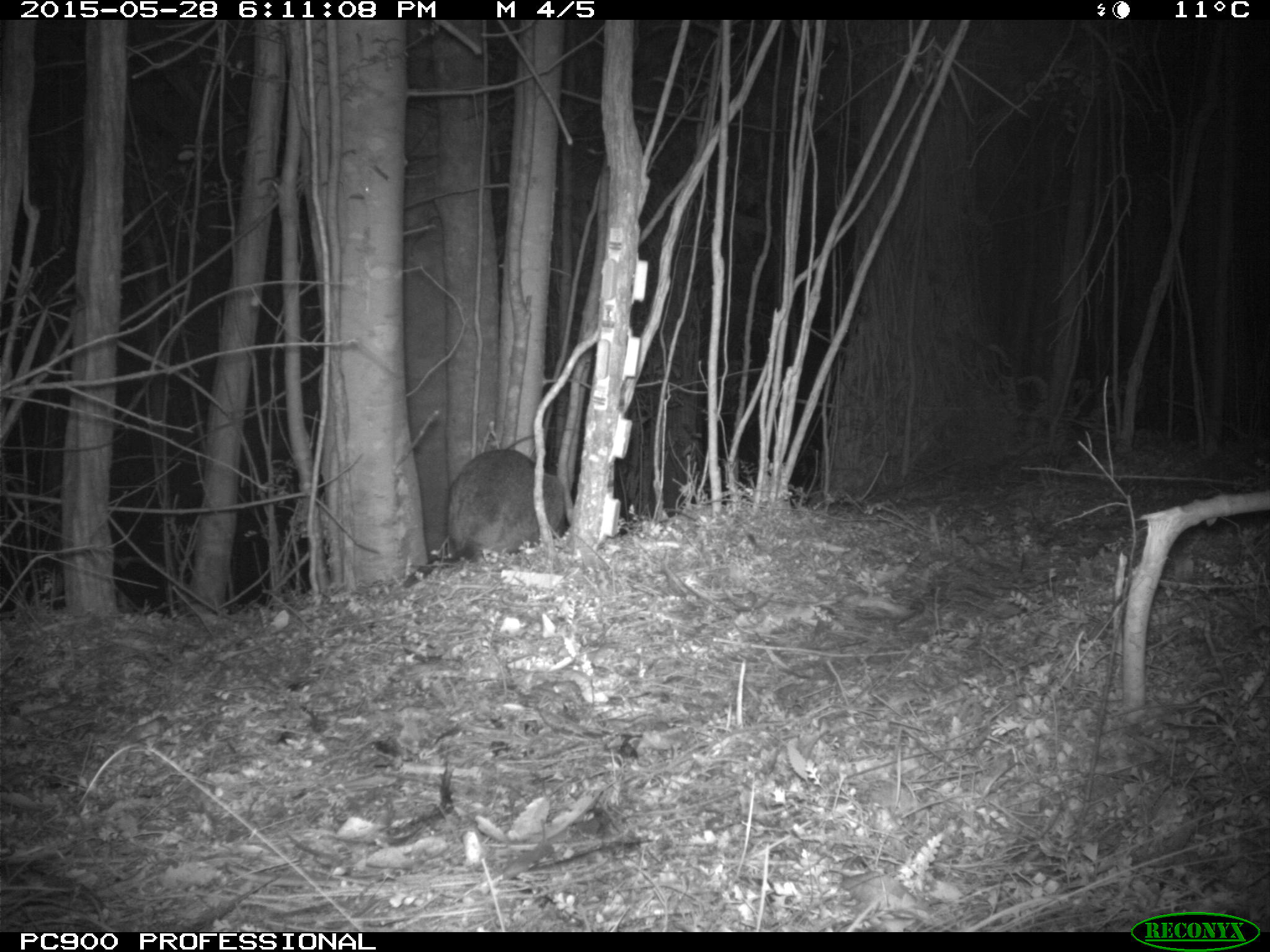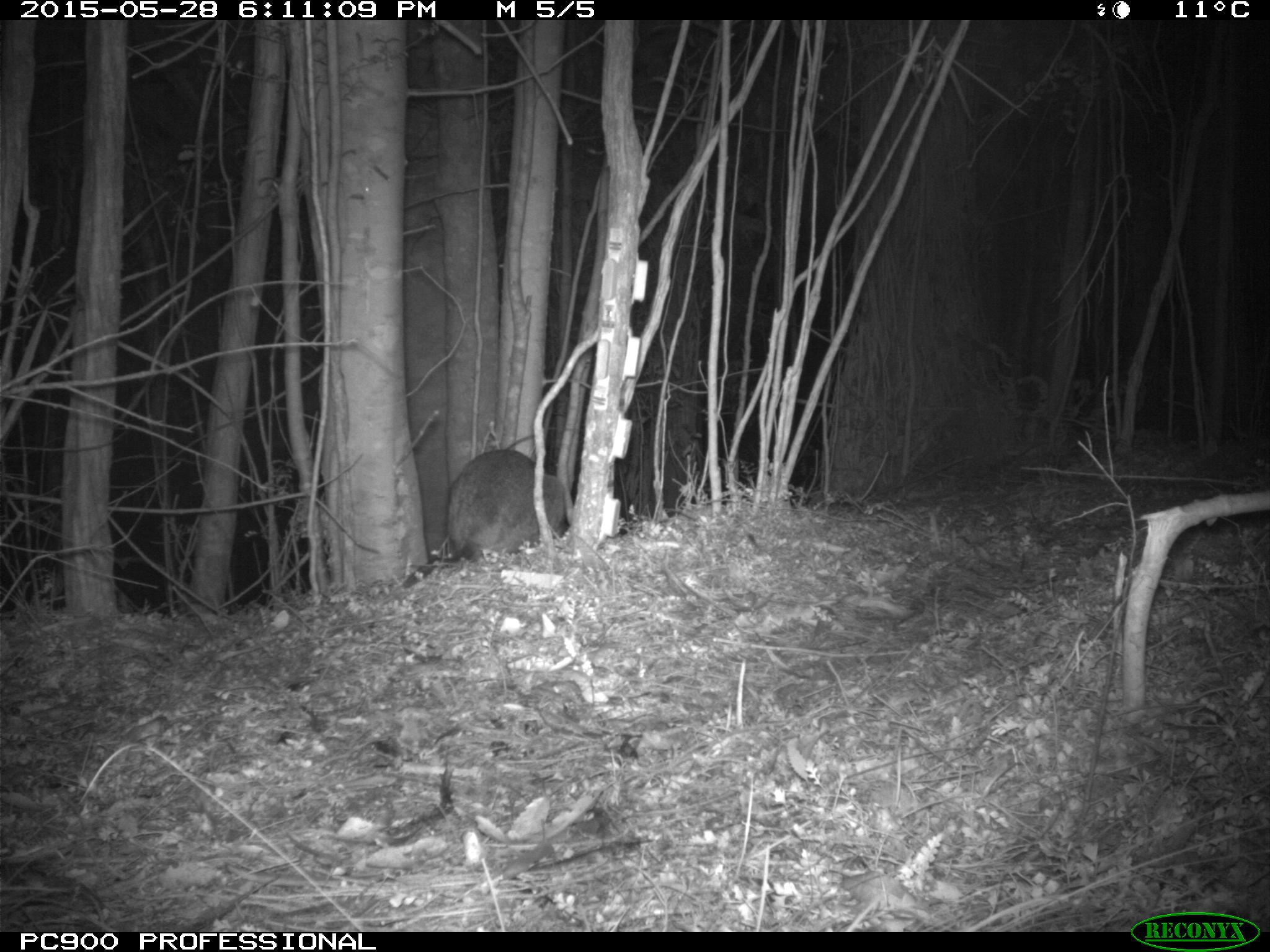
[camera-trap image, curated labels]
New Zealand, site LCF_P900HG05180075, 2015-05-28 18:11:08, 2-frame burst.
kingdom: Animalia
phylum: Chordata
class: Mammalia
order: Diprotodontia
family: Macropodidae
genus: Notamacropus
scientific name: Notamacropus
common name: wallaby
Wallaby (Notamacropus).